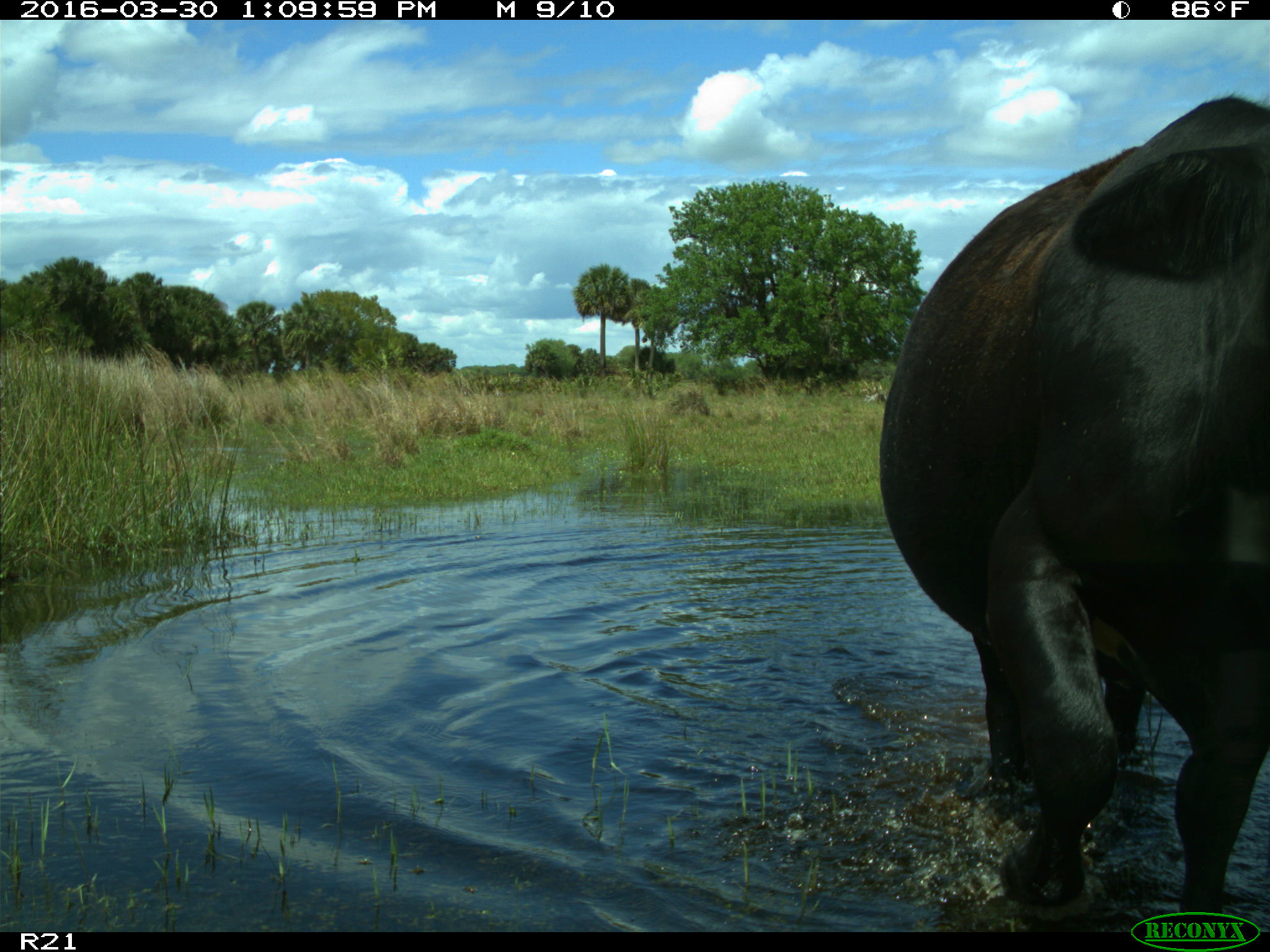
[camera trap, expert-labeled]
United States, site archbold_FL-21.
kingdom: Animalia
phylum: Chordata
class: Mammalia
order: Artiodactyla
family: Bovidae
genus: Bos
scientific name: Bos taurus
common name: domestic cow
Bos taurus (domestic cow).